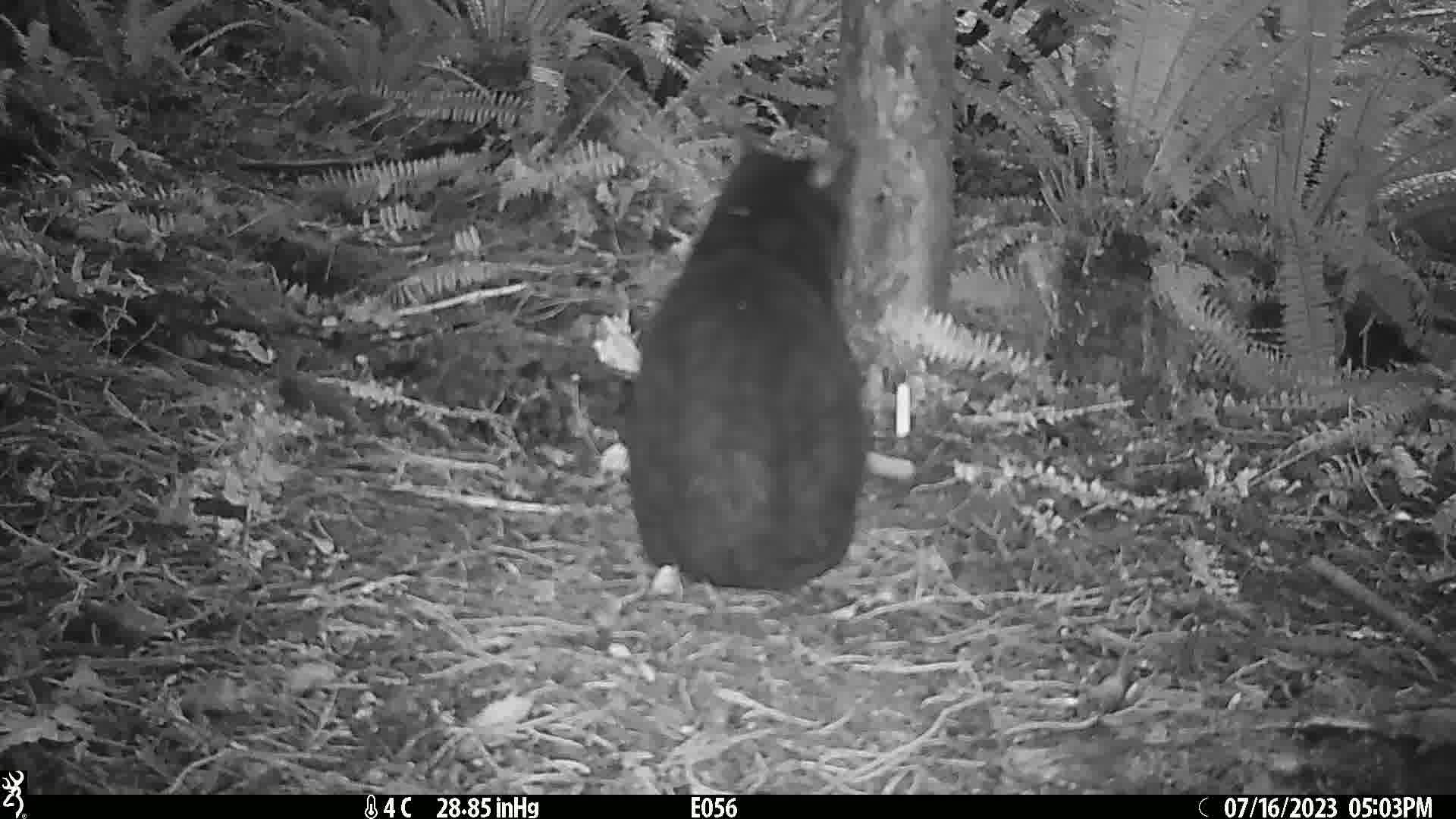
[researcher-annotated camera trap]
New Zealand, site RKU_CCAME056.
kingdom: Animalia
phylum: Chordata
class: Mammalia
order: Carnivora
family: Felidae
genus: Felis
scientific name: Felis catus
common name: domestic cat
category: cat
Cat (domestic cat) (Felis catus).